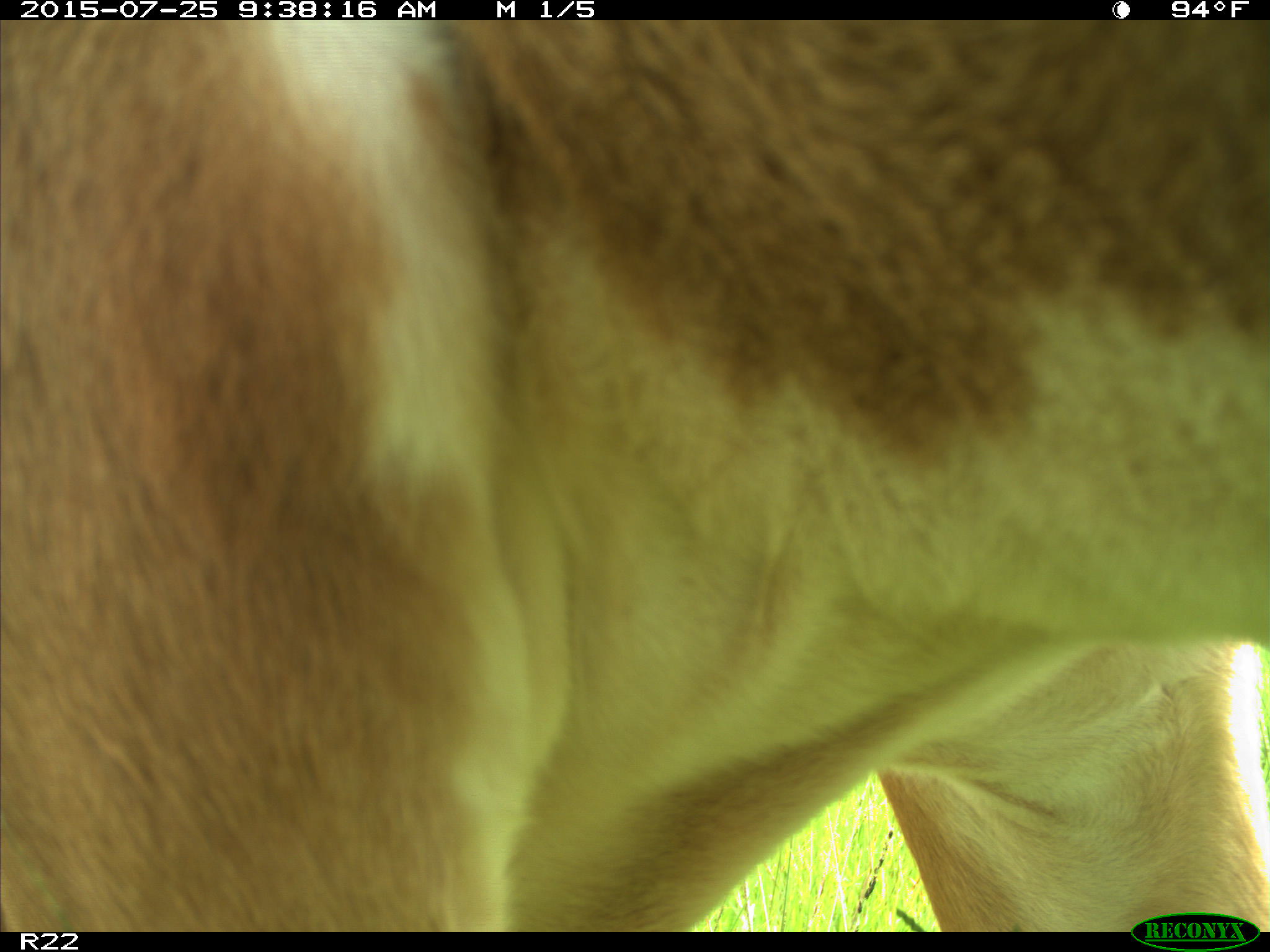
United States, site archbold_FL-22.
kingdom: Animalia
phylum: Chordata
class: Mammalia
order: Artiodactyla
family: Bovidae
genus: Bos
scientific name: Bos taurus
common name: domestic cow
Bos taurus (domestic cow).